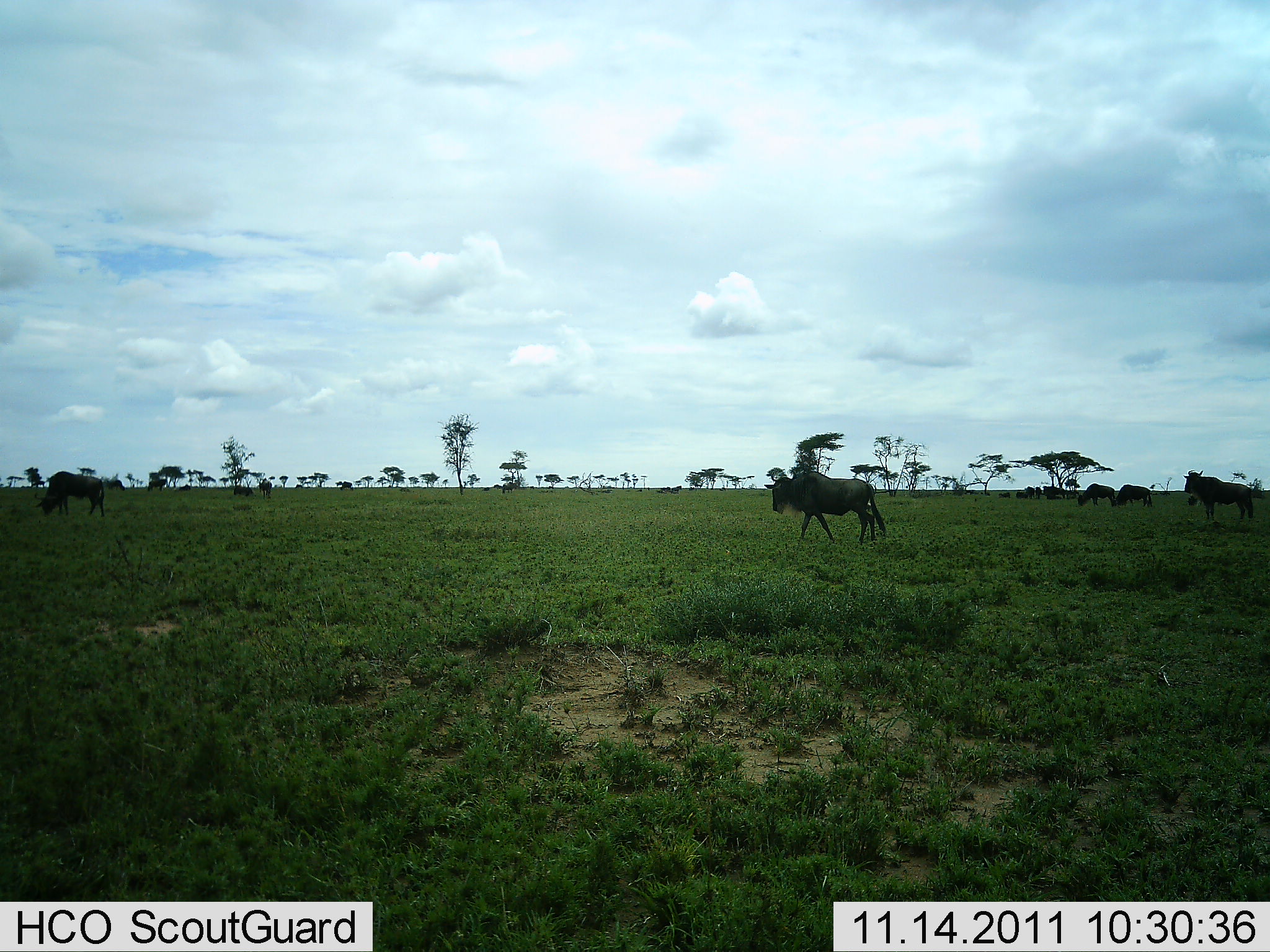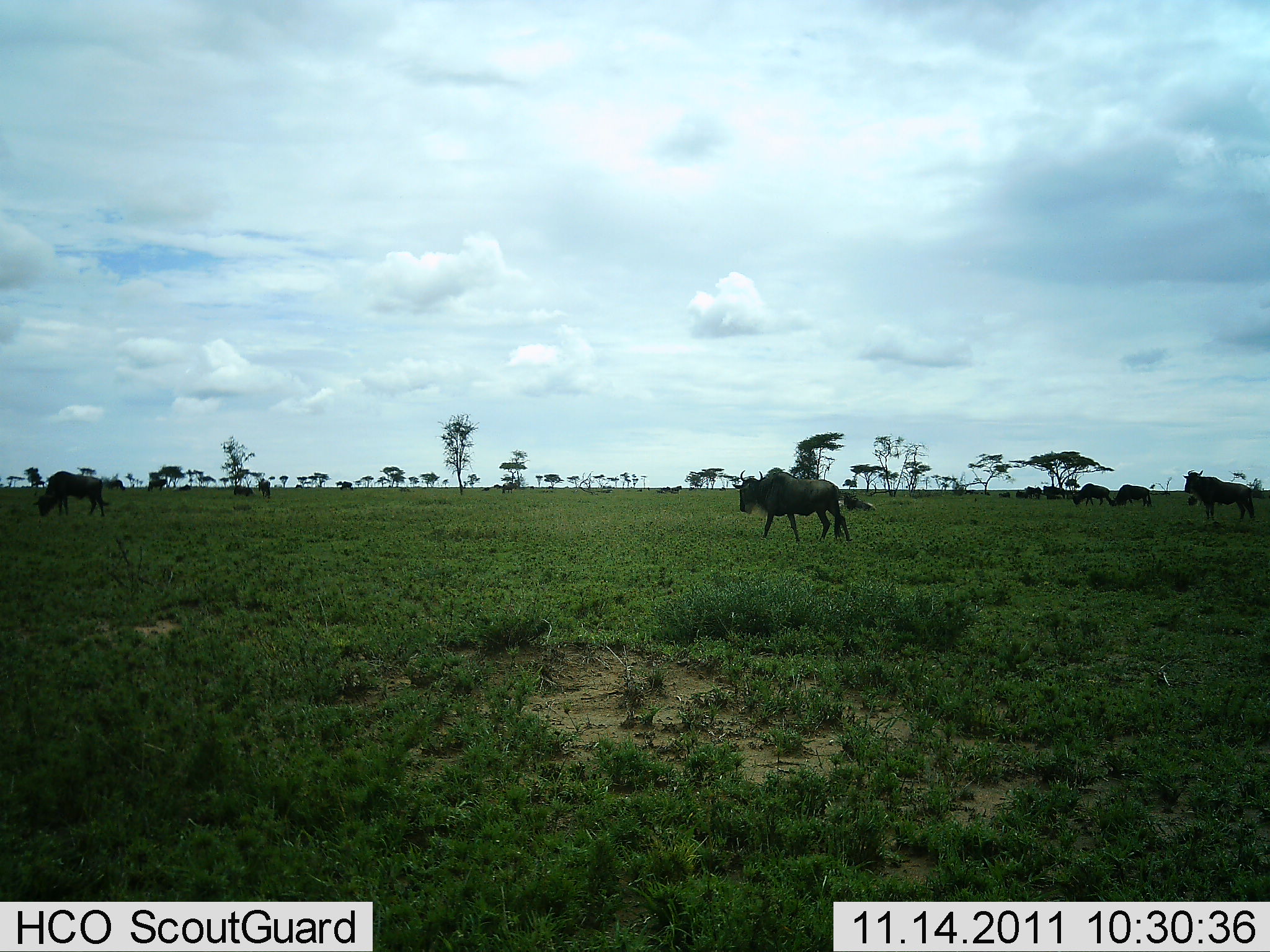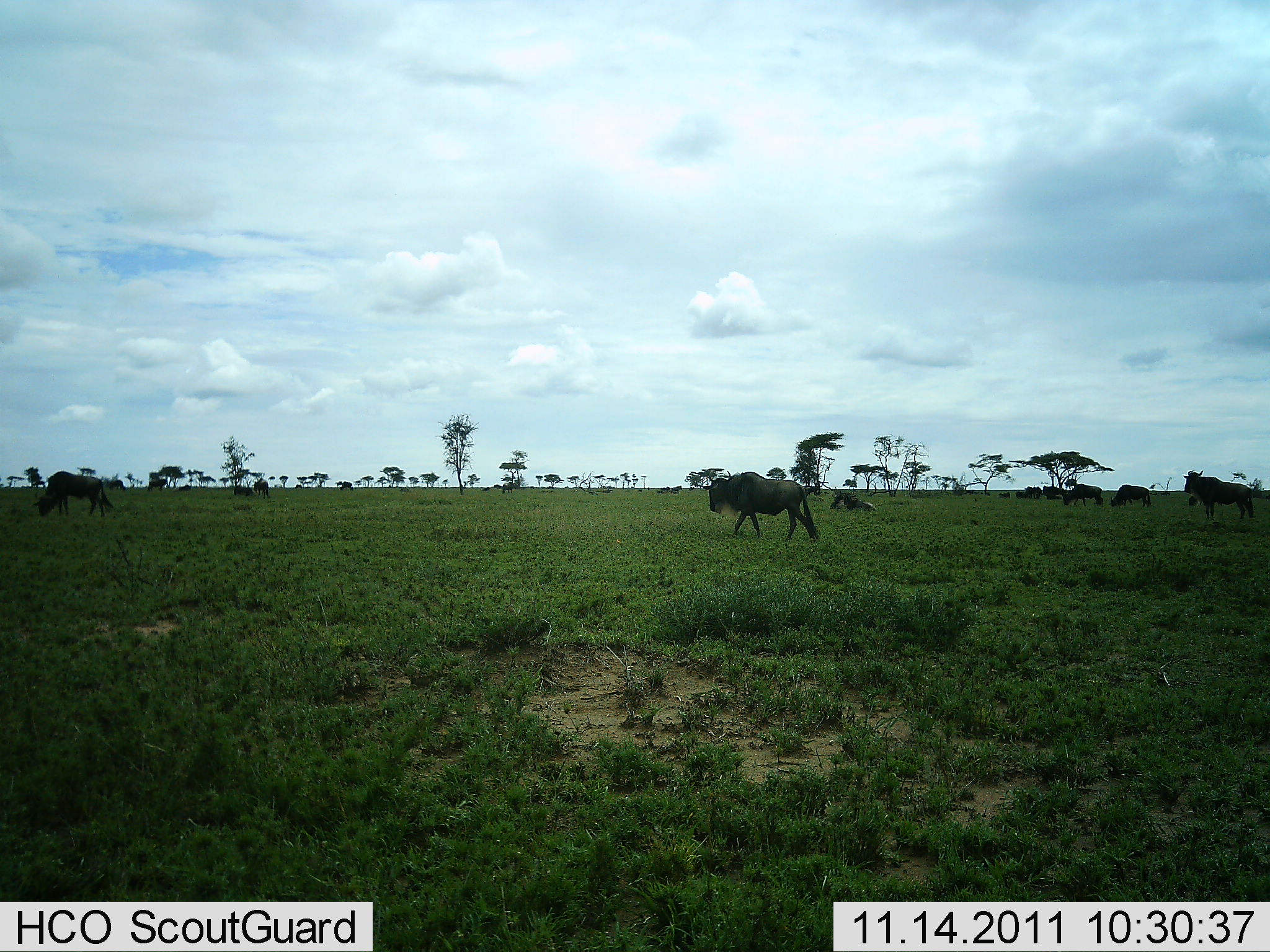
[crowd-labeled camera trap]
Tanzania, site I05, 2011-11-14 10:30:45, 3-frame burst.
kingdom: Animalia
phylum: Chordata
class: Mammalia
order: Artiodactyla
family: Bovidae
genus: Connochaetes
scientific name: Connochaetes taurinus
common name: blue wildebeest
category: wildebeest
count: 9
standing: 54%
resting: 23%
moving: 62%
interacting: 0%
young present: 0%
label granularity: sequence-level